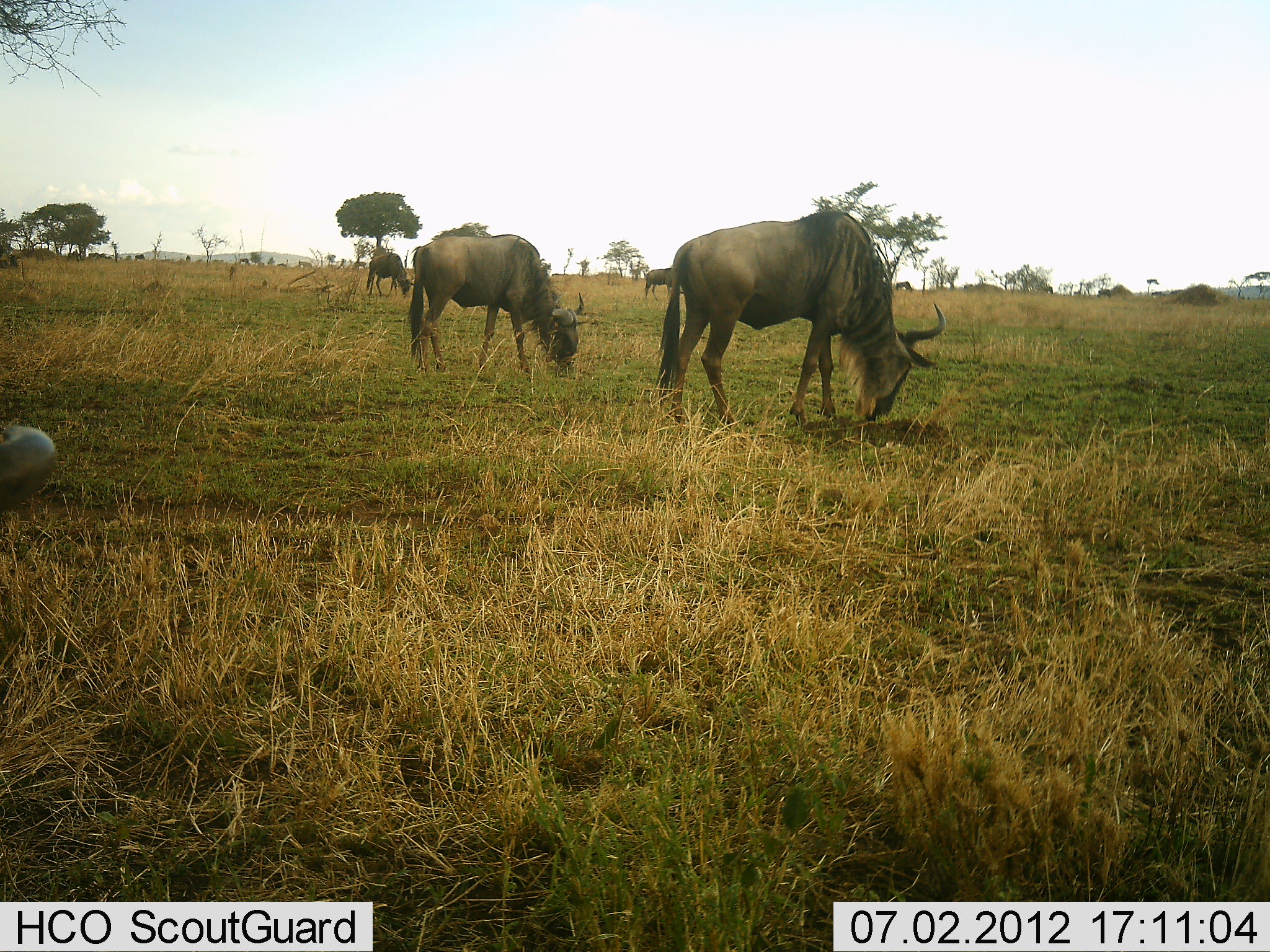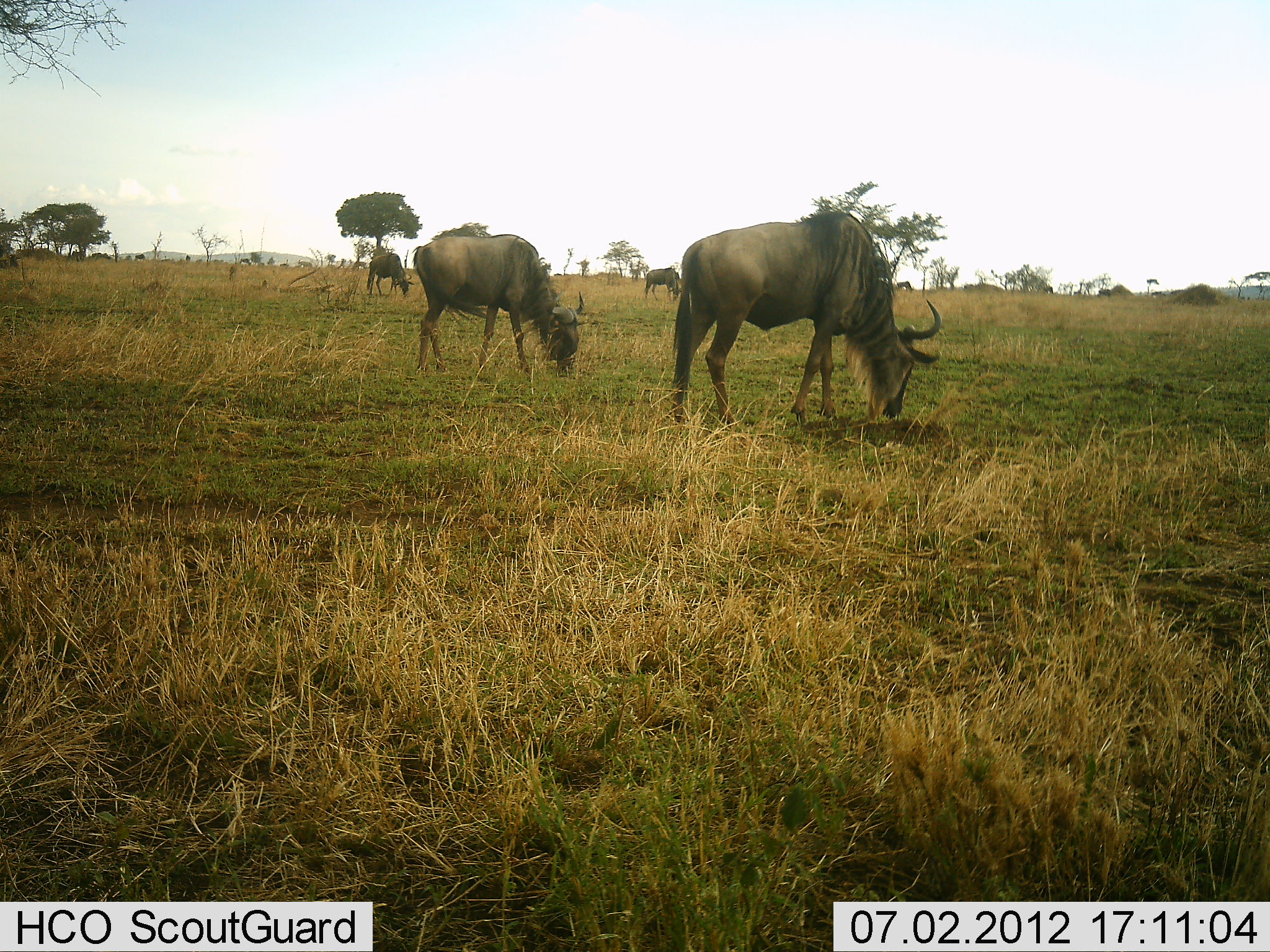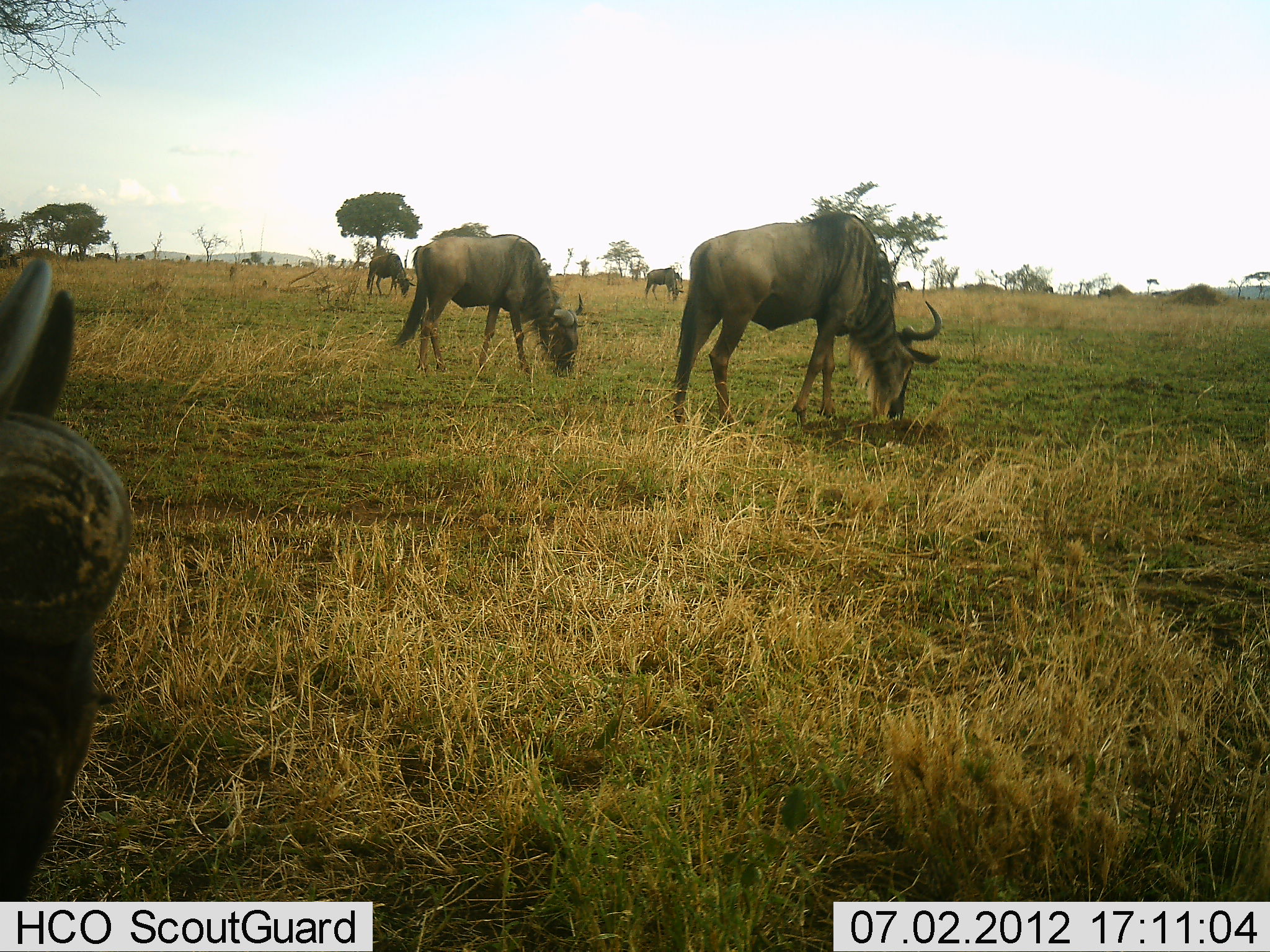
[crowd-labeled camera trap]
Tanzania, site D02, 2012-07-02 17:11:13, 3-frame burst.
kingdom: Animalia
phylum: Chordata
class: Mammalia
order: Artiodactyla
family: Bovidae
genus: Connochaetes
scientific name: Connochaetes taurinus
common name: blue wildebeest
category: wildebeest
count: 5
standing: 0%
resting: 0%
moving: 10%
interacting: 10%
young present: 0%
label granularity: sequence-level